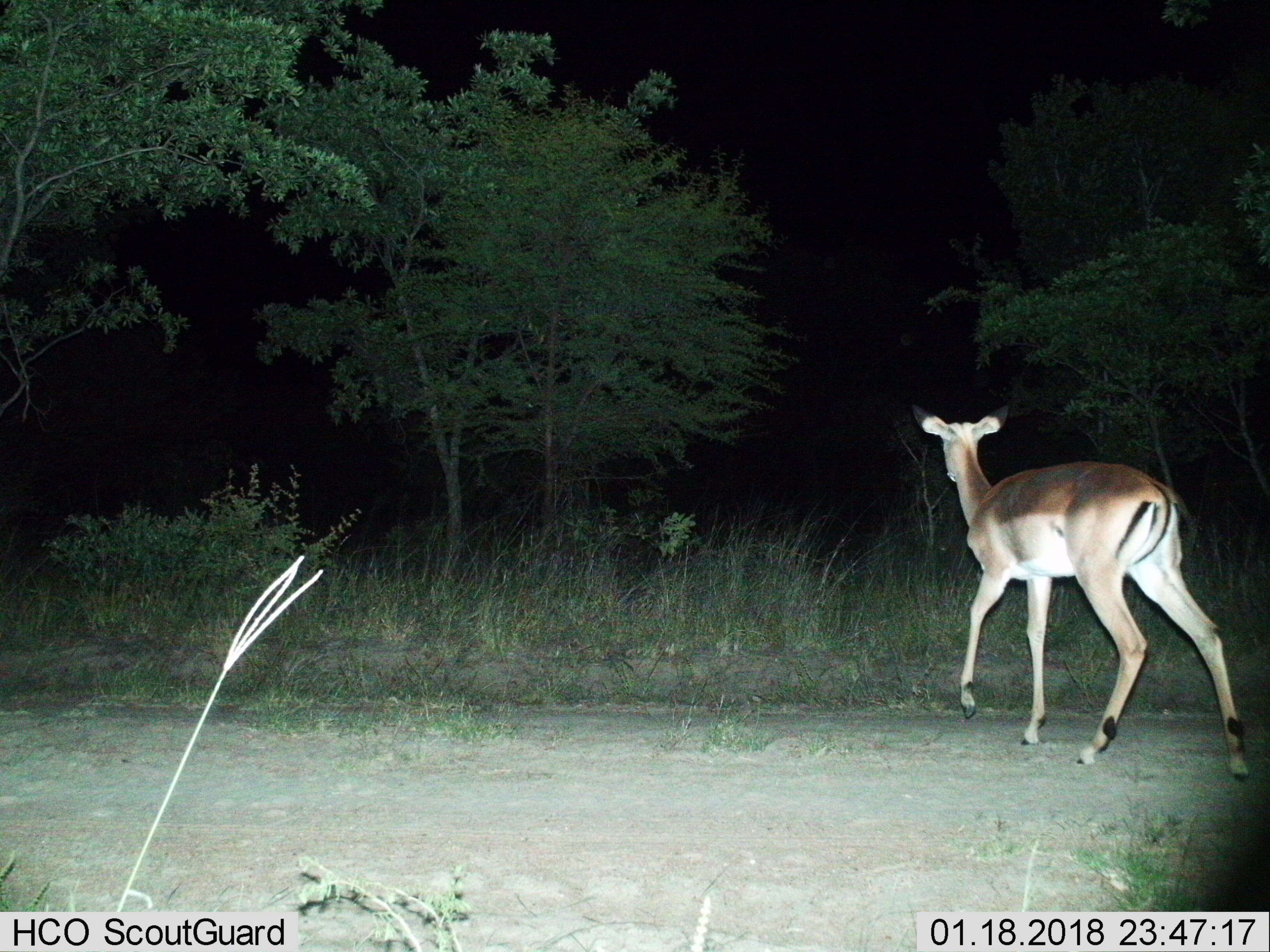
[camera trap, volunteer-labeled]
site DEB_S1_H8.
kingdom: Animalia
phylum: Chordata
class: Mammalia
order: Artiodactyla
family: Bovidae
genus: Aepyceros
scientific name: Aepyceros melampus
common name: impala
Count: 1.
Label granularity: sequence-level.